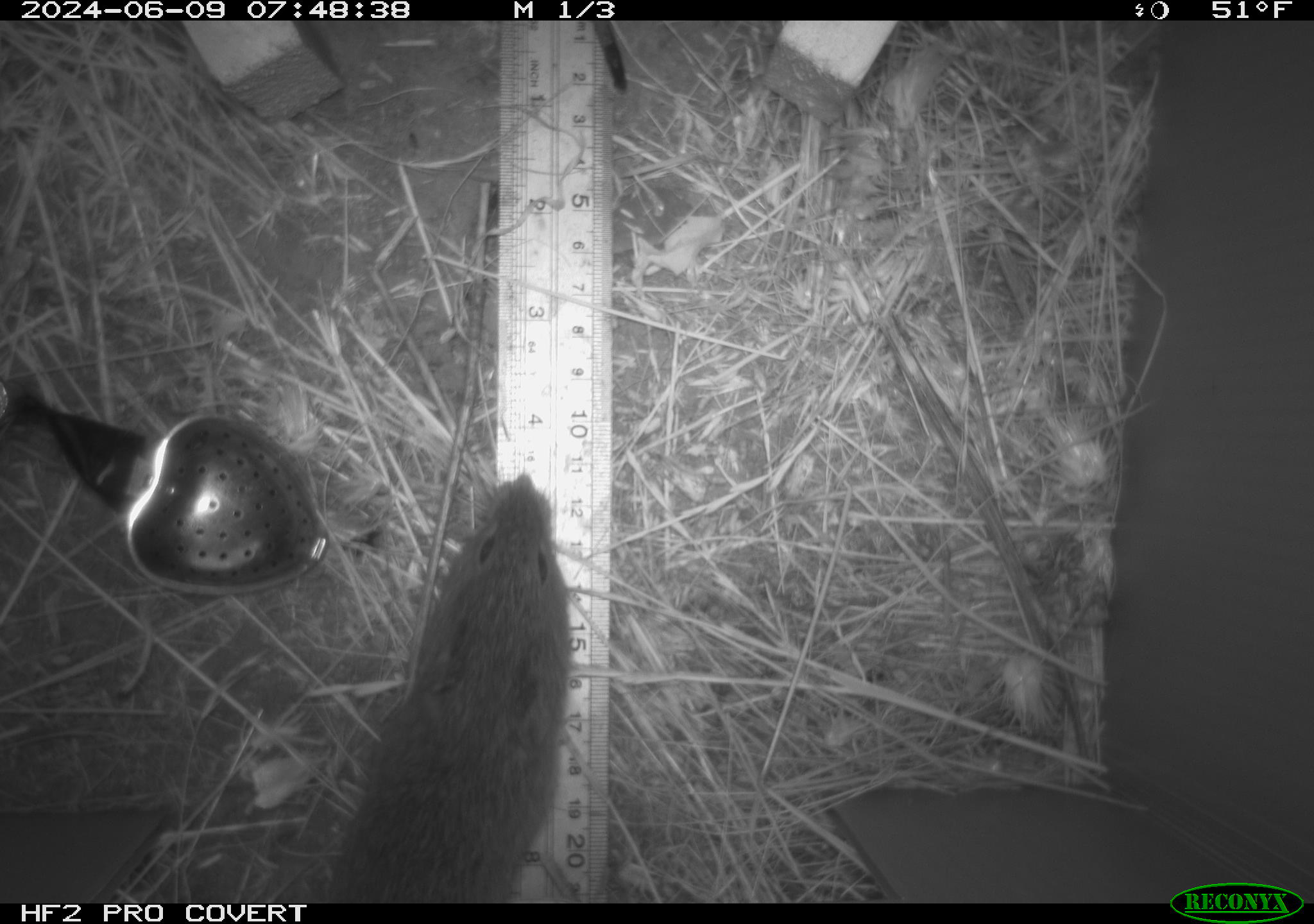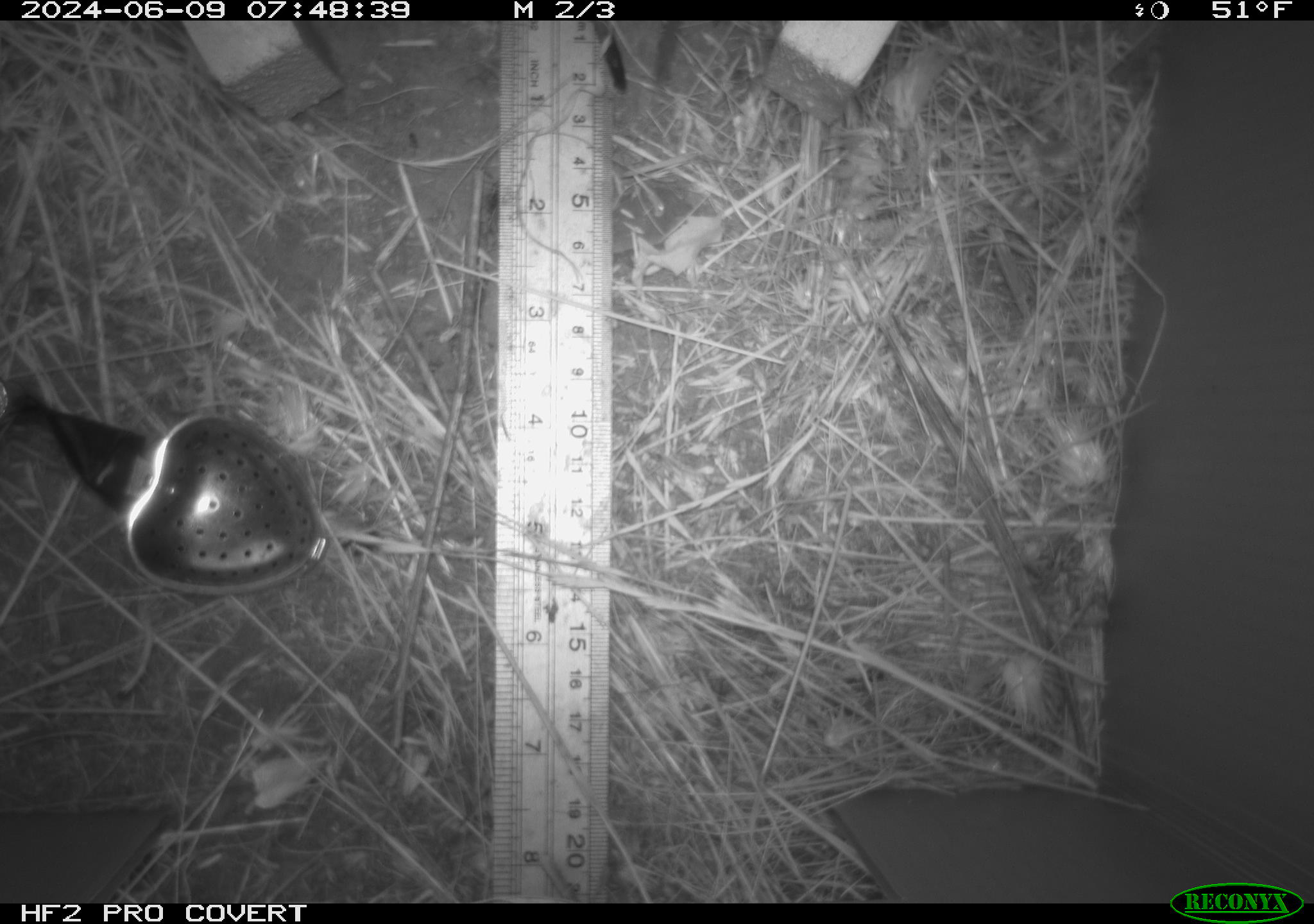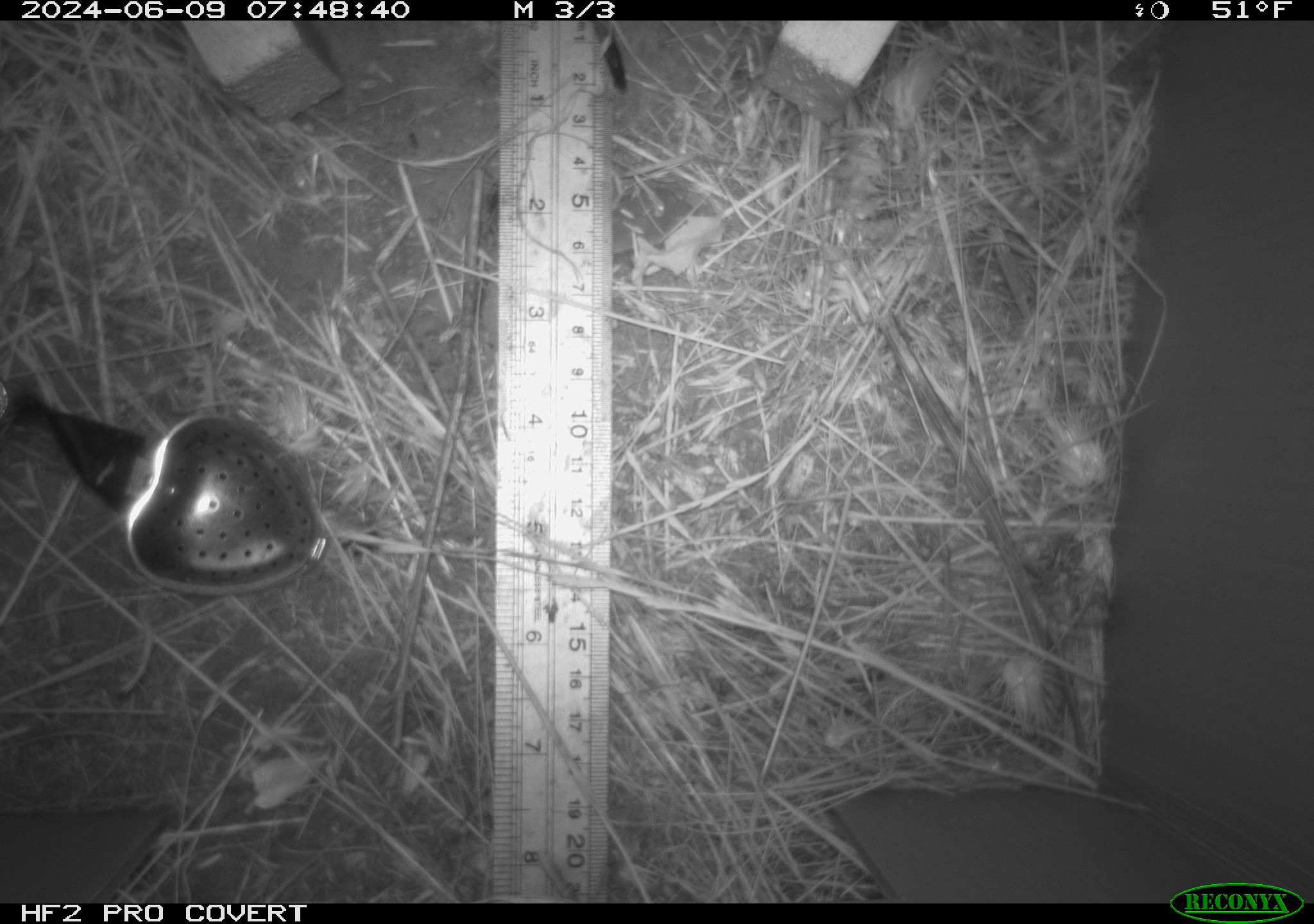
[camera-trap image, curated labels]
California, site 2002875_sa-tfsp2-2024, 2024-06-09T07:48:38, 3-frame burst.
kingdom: Animalia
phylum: Chordata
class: Mammalia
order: Rodentia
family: Cricetidae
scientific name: Arvicolinae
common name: voles, lemmings, and muskrats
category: arvicolinae subfamily